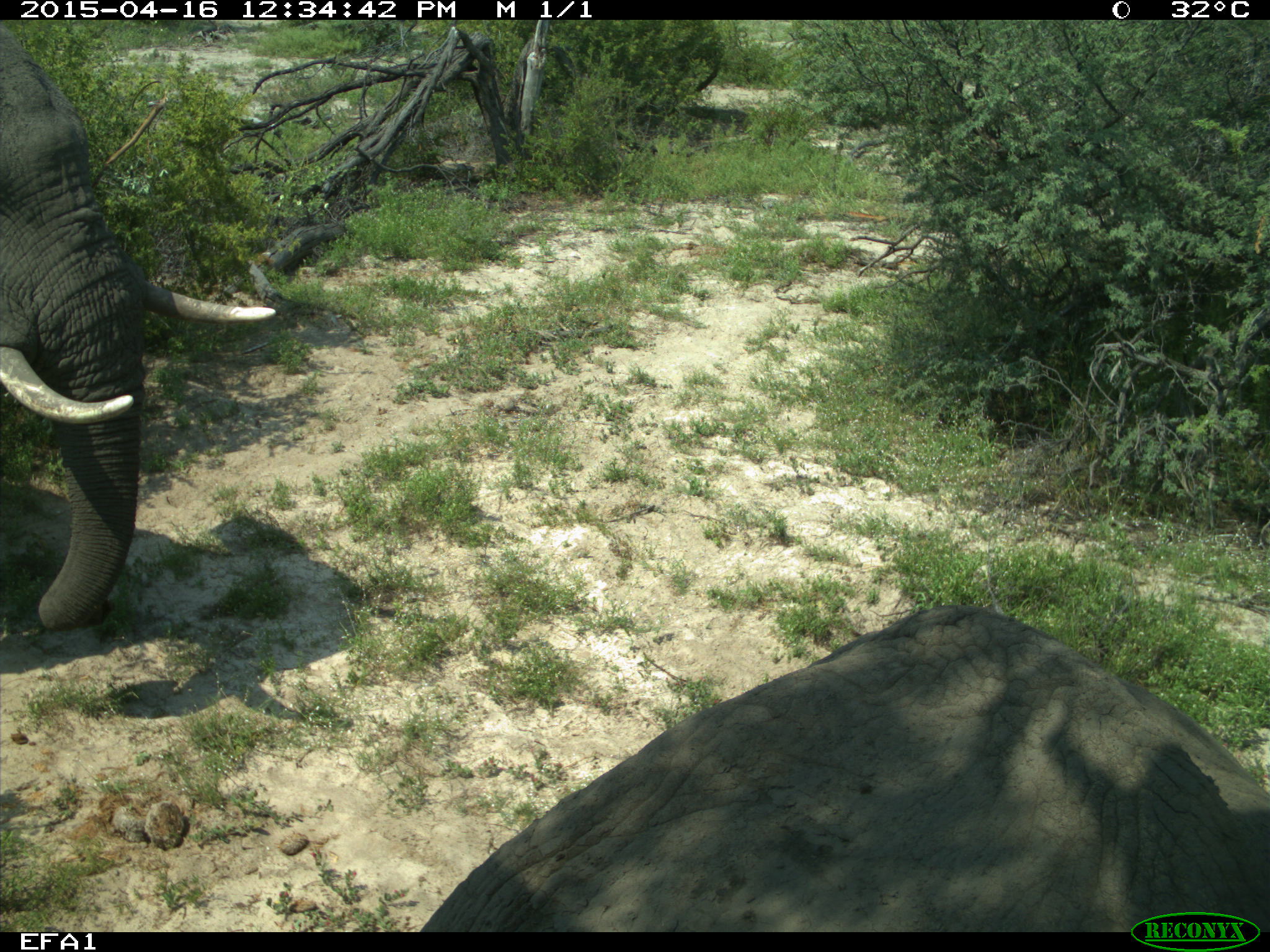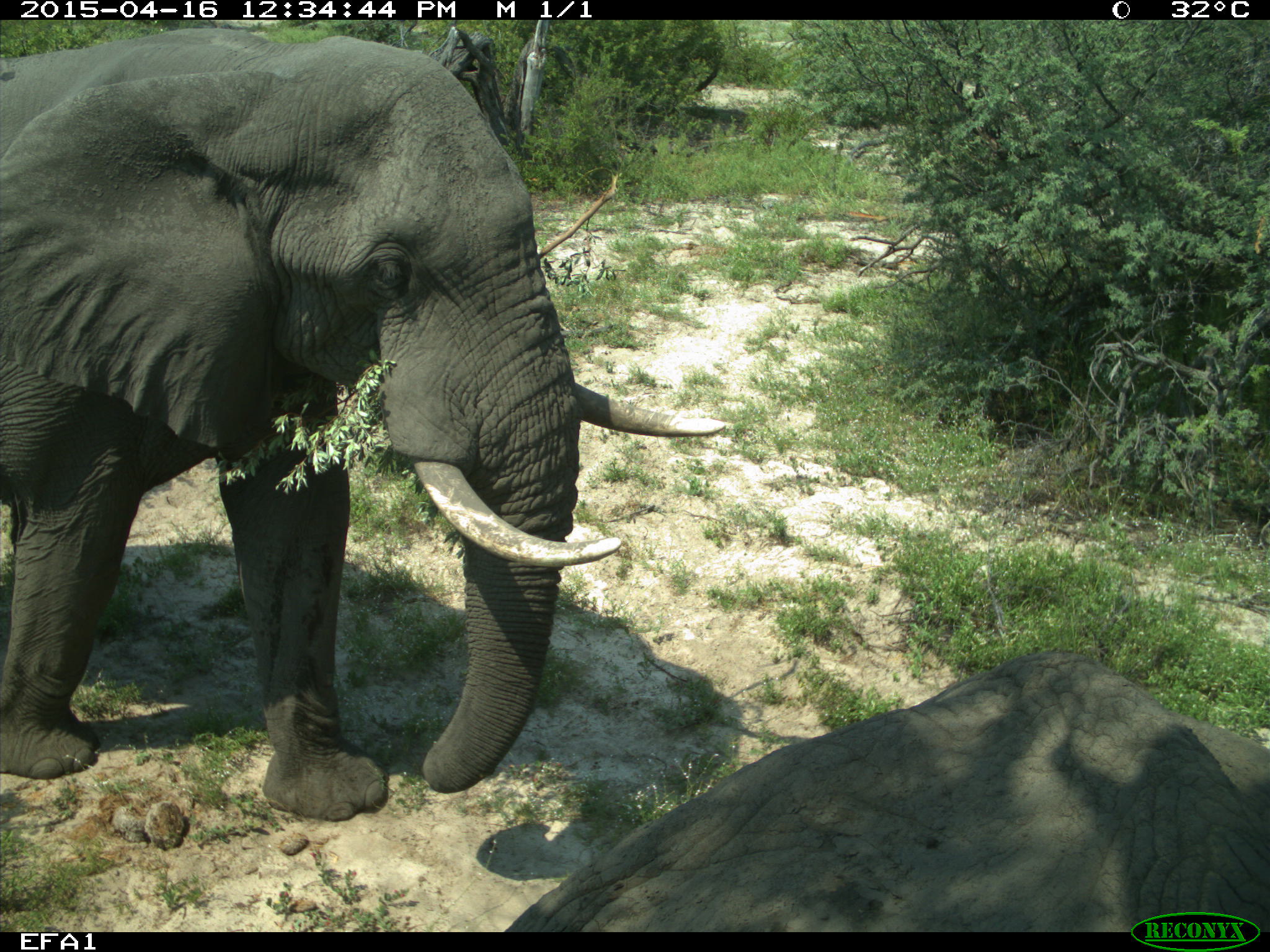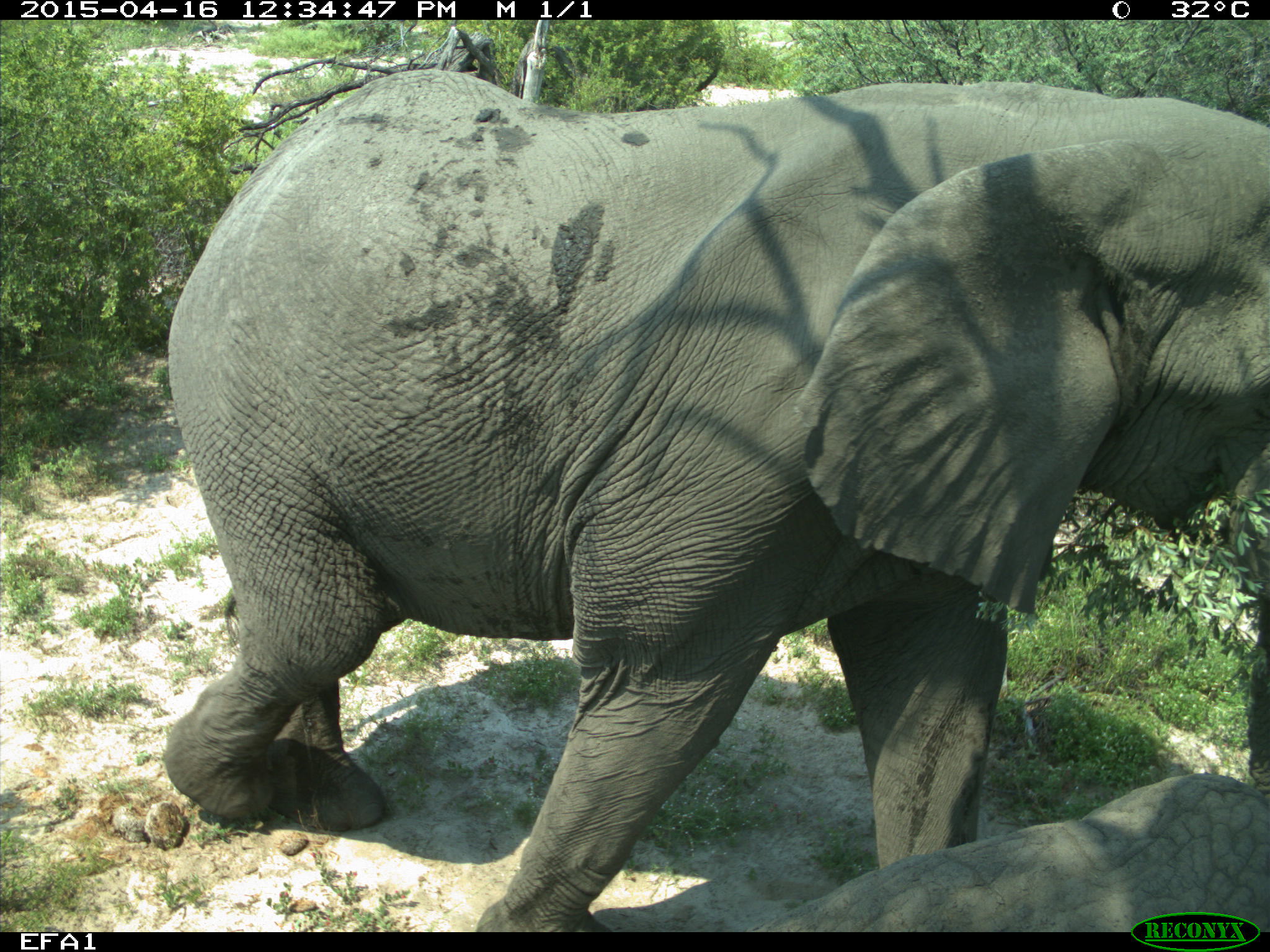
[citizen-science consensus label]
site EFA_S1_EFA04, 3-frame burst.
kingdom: Animalia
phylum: Chordata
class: Mammalia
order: Proboscidea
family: Elephantidae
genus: Loxodonta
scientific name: Loxodonta africana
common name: african bush elephant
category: elephant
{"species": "elephant (african bush elephant) (Loxodonta africana)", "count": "2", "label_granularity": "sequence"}